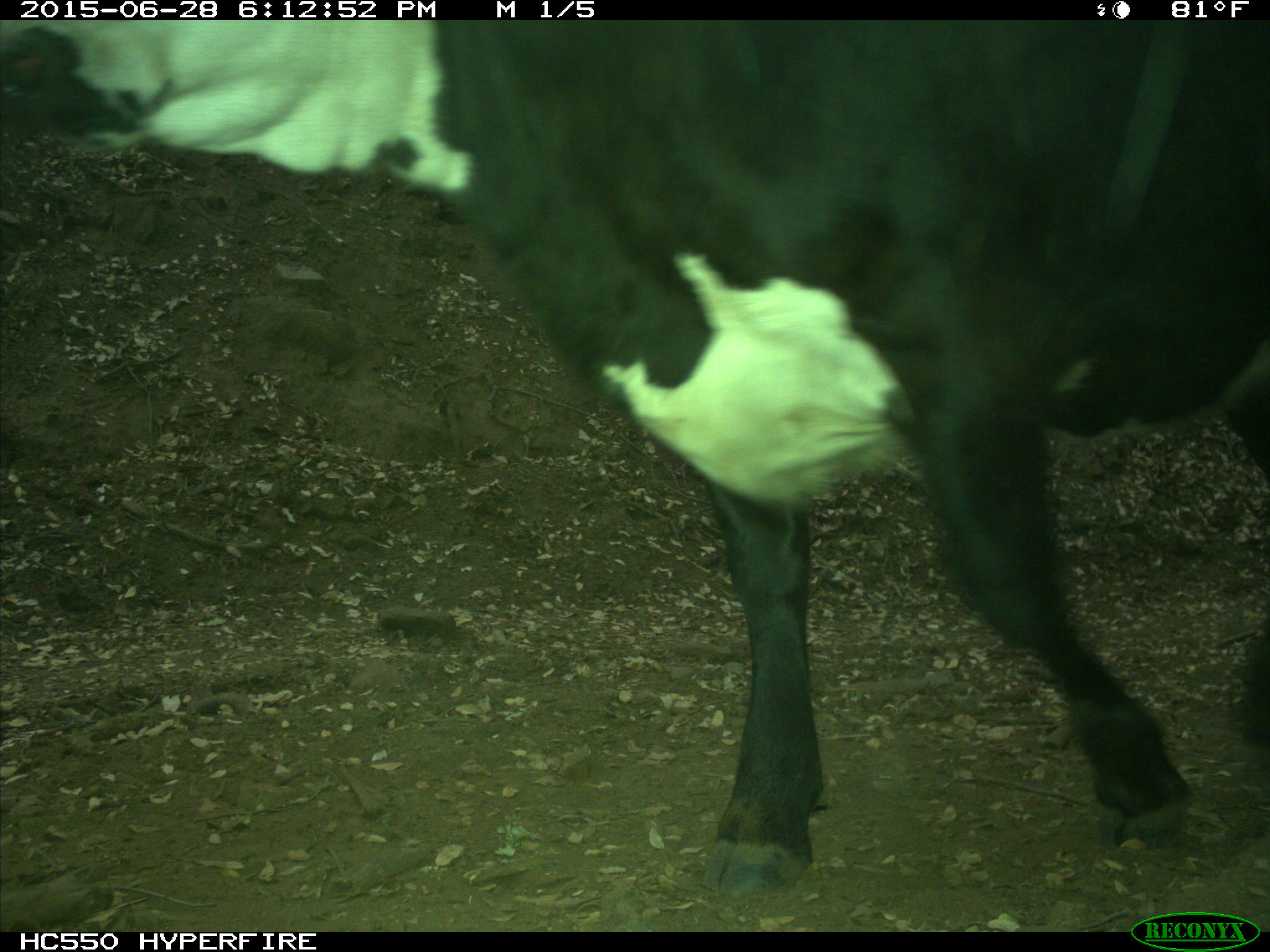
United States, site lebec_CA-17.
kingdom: Animalia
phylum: Chordata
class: Mammalia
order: Artiodactyla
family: Bovidae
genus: Bos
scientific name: Bos taurus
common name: domestic cow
Bos taurus (domestic cow).